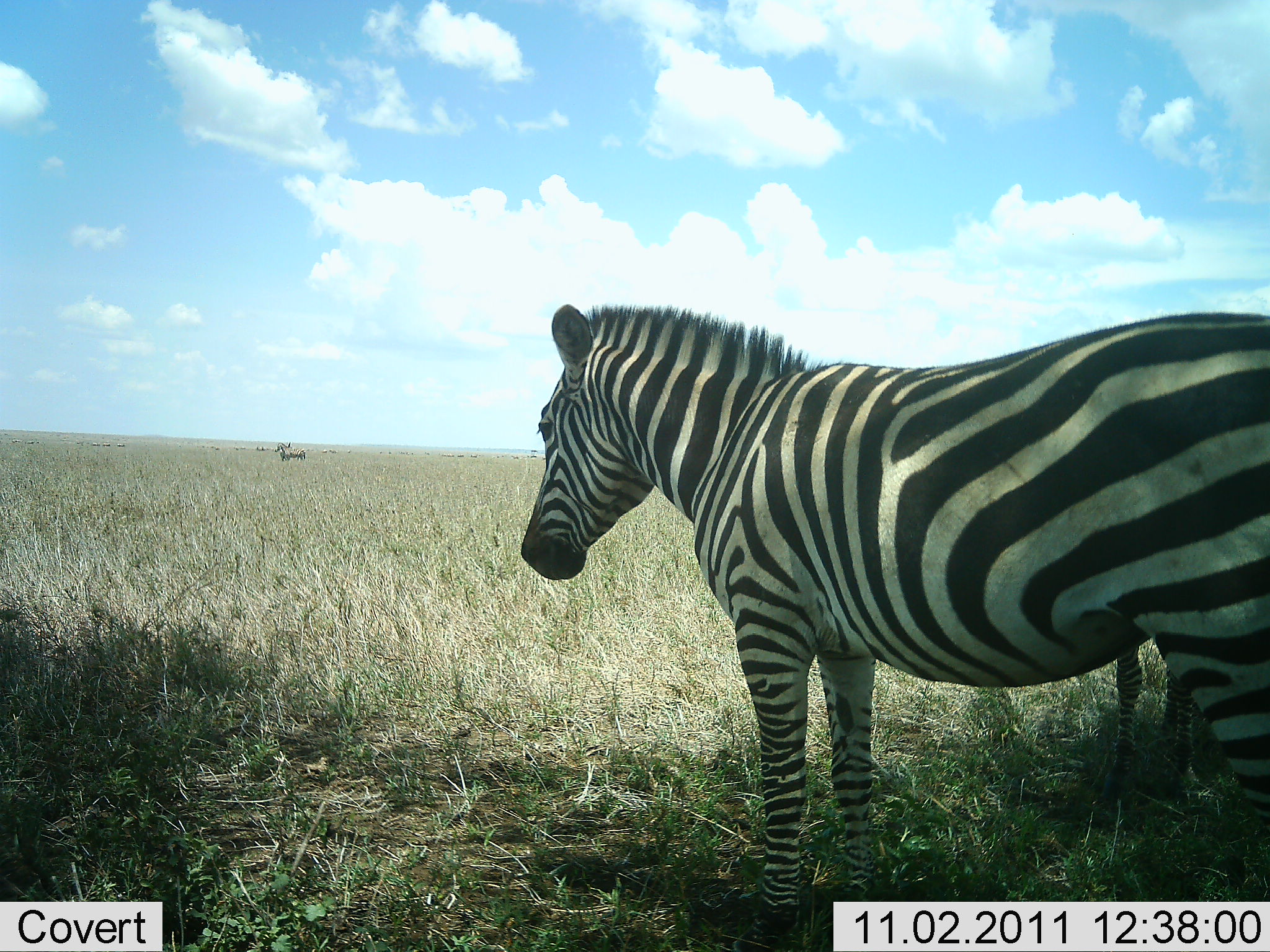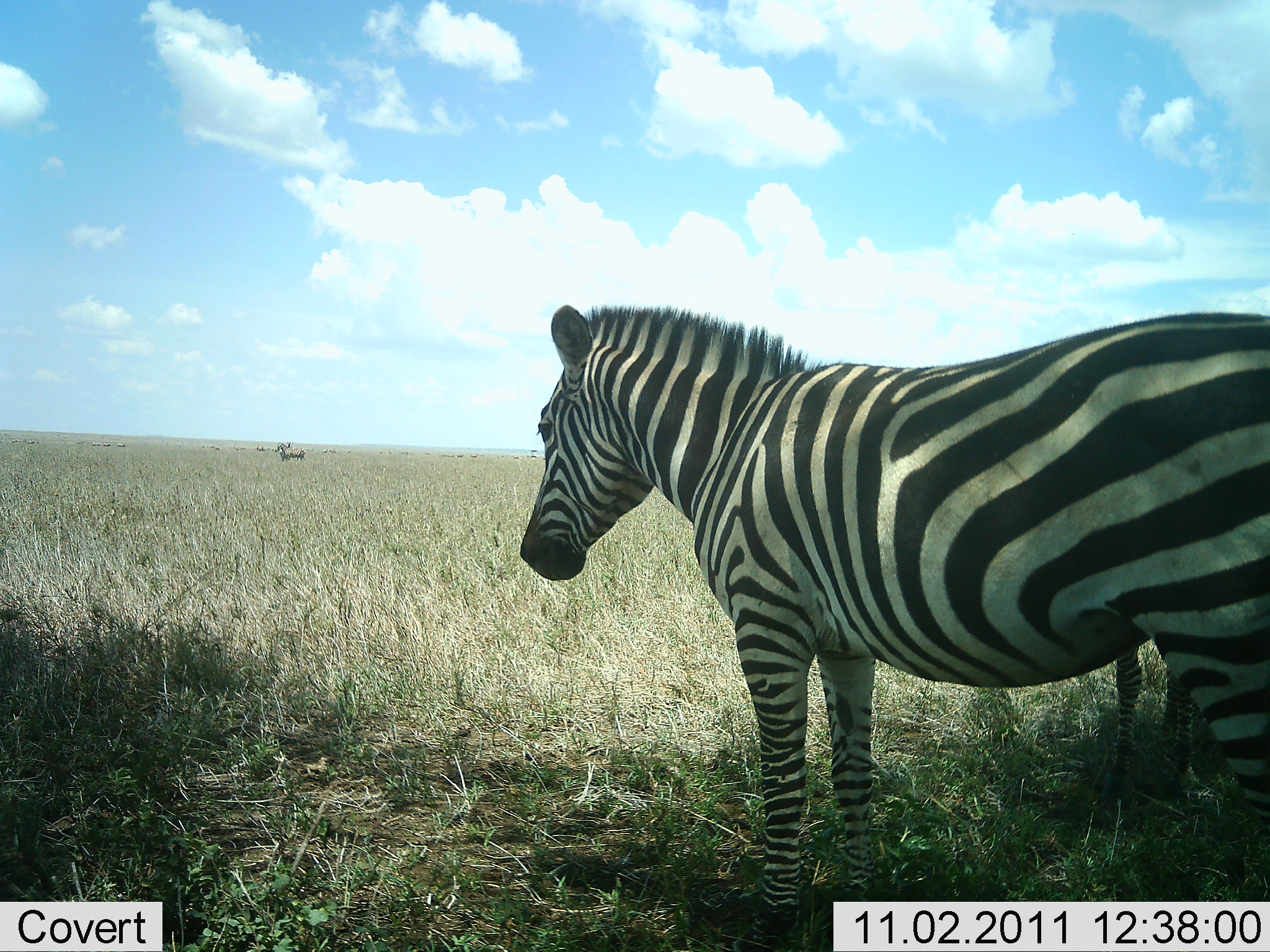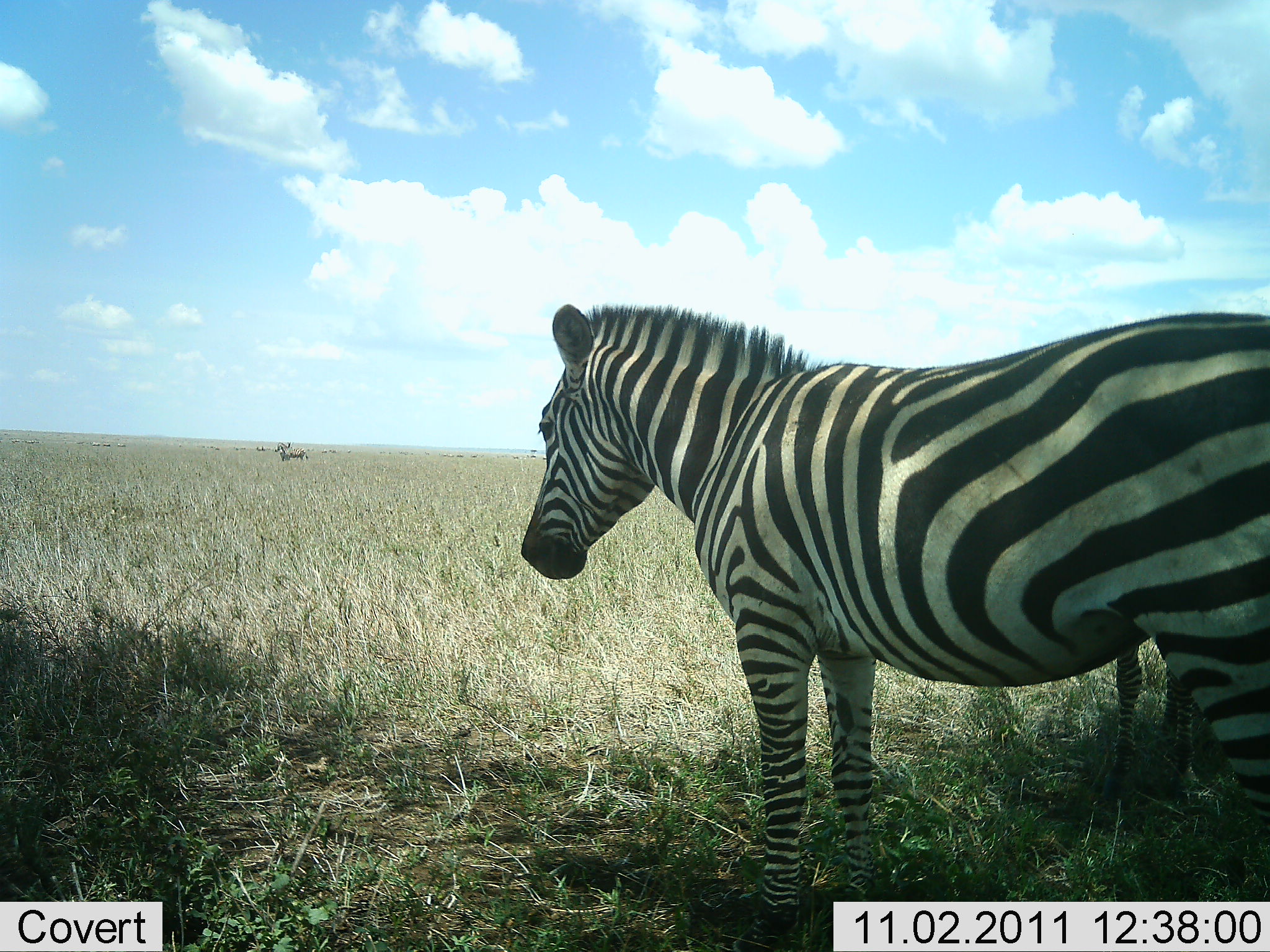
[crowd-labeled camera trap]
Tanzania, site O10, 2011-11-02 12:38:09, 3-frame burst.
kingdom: Animalia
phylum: Chordata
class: Mammalia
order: Perissodactyla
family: Equidae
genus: Equus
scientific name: Equus quagga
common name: plains zebra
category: zebra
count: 1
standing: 92%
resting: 0%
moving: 0%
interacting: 8%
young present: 25%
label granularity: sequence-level